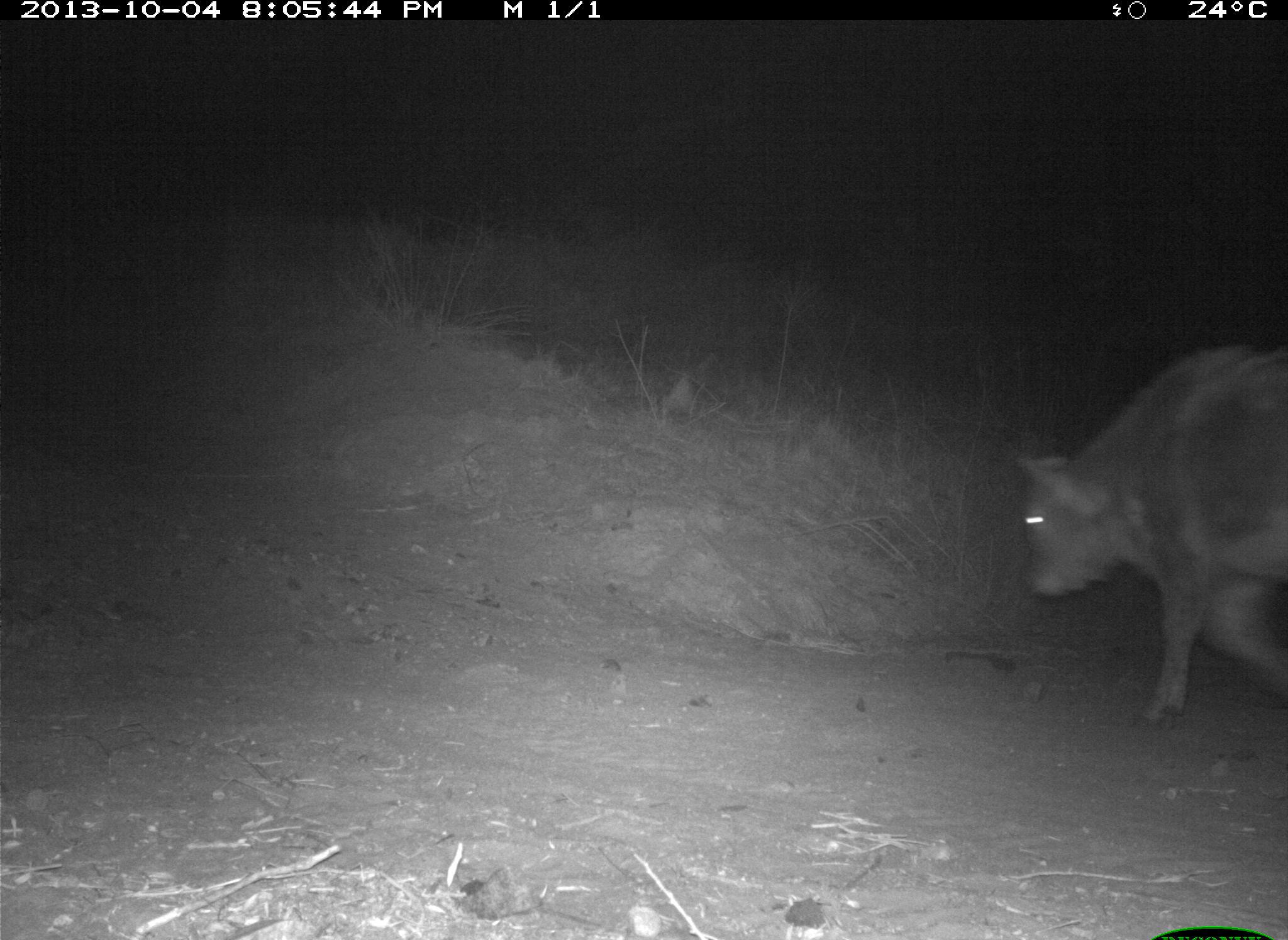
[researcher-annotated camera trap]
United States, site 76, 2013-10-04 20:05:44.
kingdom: Animalia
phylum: Chordata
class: Mammalia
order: Artiodactyla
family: Bovidae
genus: Bos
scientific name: Bos taurus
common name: cow